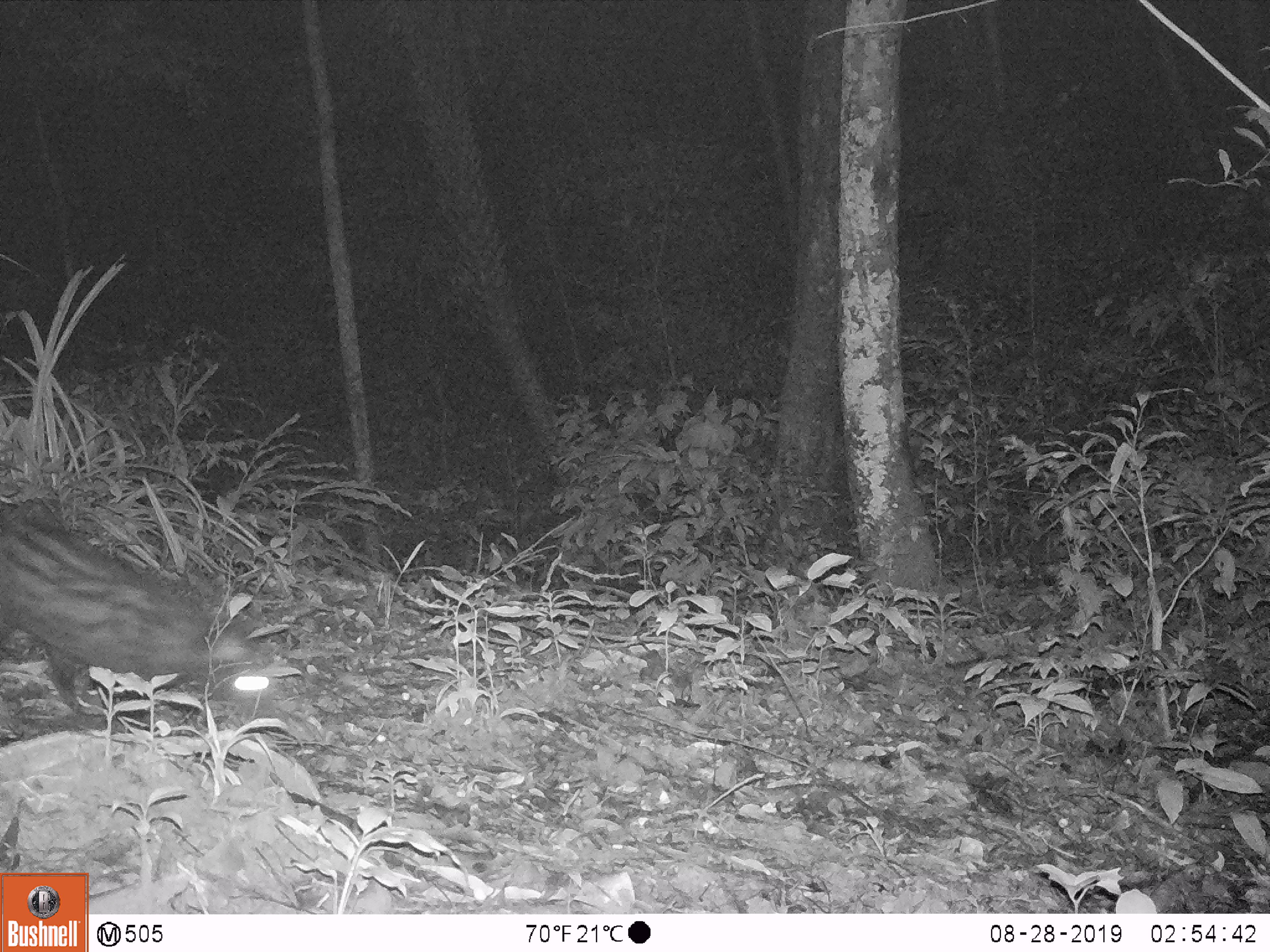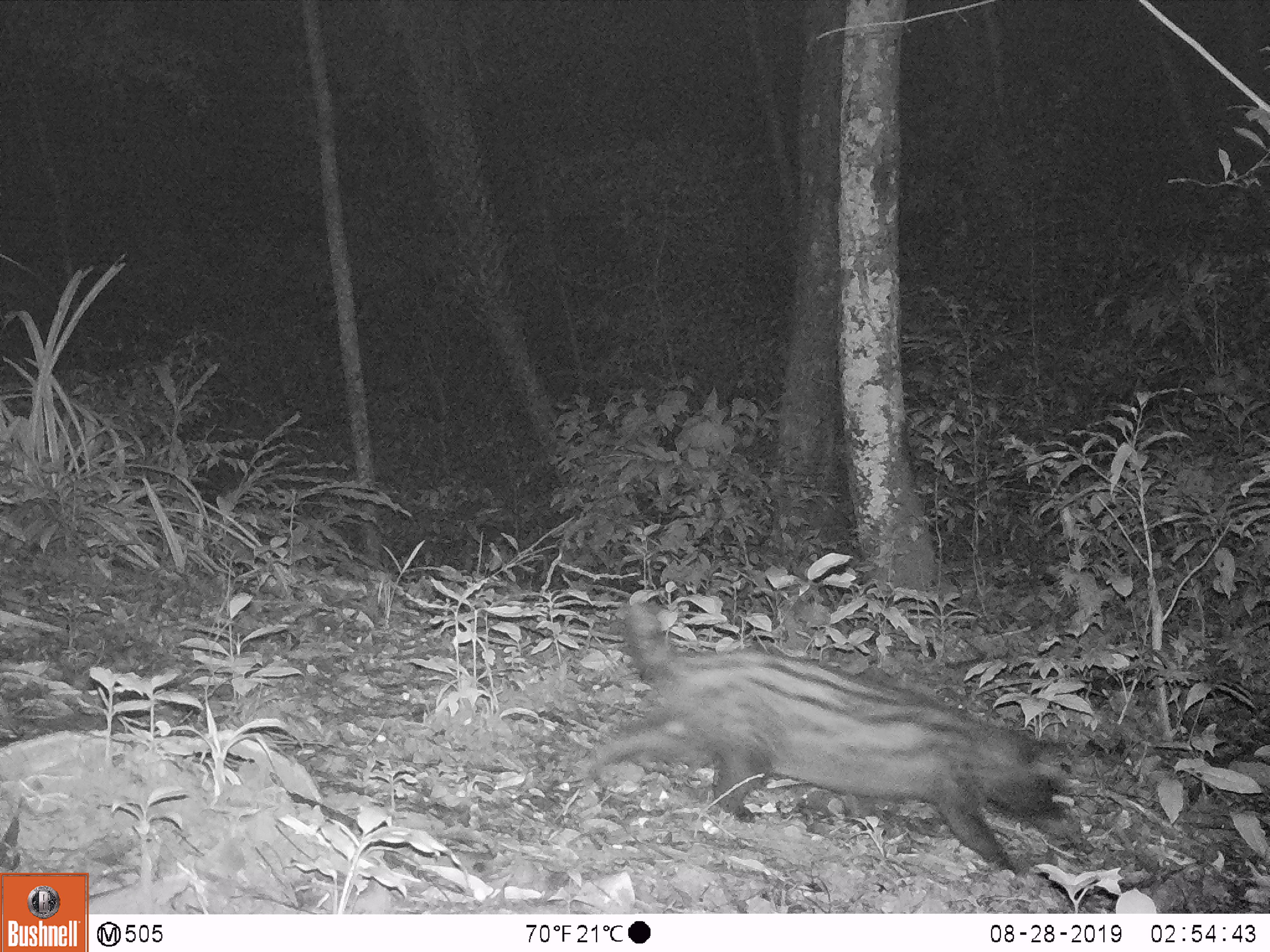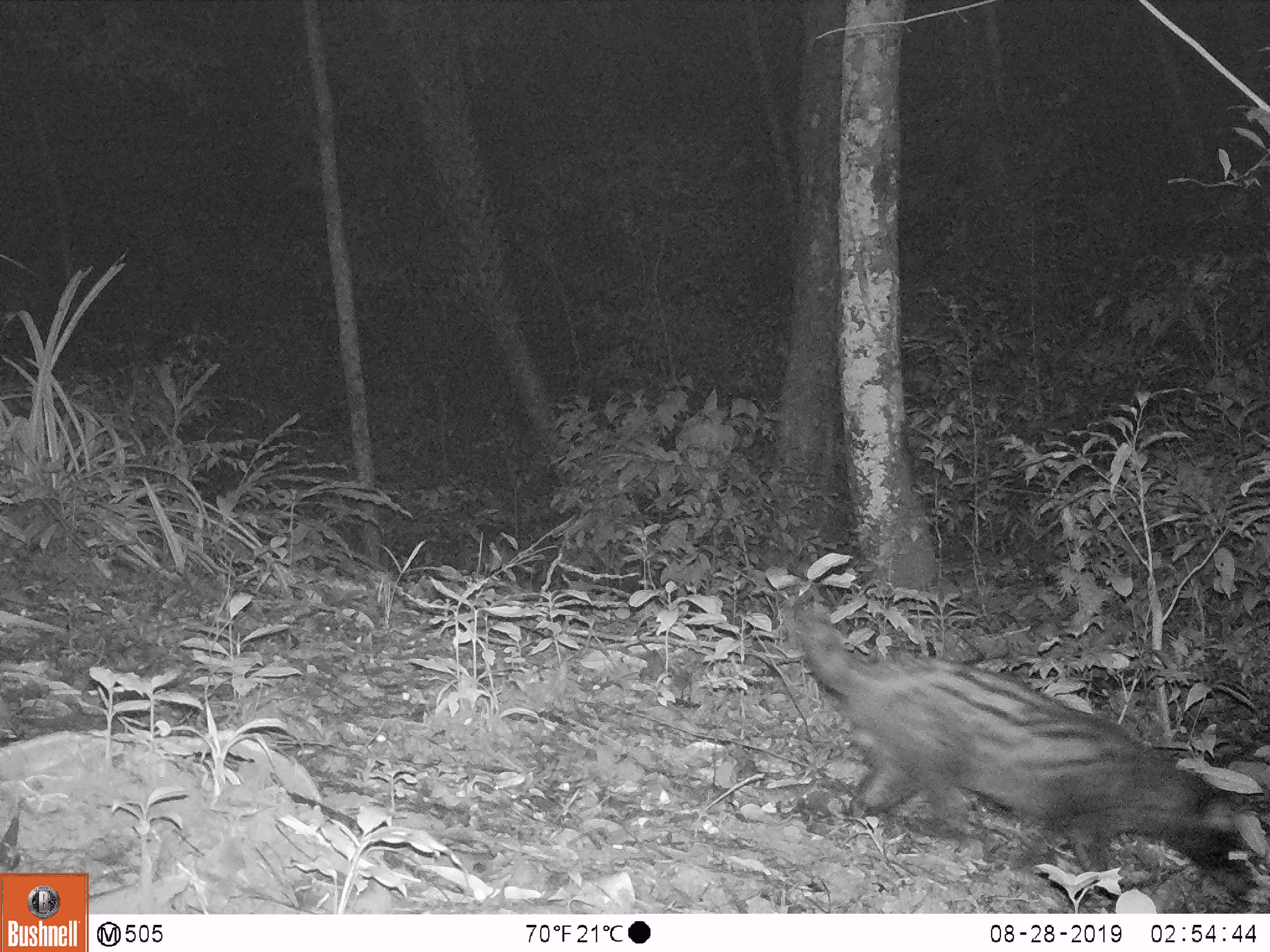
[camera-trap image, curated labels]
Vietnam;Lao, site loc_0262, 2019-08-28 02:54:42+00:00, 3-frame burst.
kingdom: Animalia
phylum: Chordata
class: Mammalia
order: Carnivora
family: Viverridae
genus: Paradoxurus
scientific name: Paradoxurus hermaphroditus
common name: common palm civet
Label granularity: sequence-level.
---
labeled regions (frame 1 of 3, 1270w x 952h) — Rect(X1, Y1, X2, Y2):
common palm civet: Rect(0, 520, 273, 715)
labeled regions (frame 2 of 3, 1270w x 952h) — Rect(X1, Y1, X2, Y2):
common palm civet: Rect(588, 599, 1093, 874)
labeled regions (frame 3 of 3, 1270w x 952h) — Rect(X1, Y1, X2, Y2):
common palm civet: Rect(793, 603, 1253, 899)